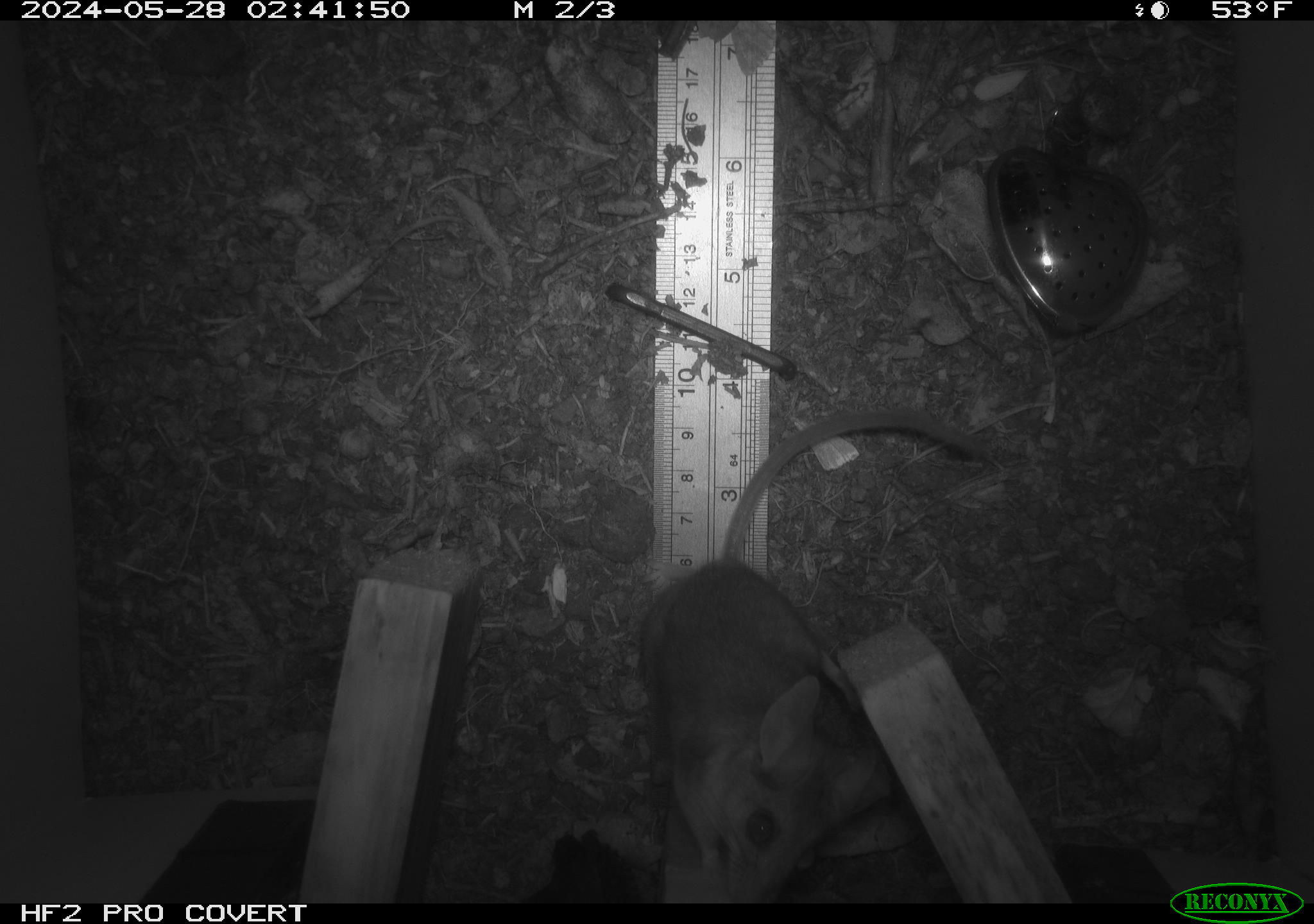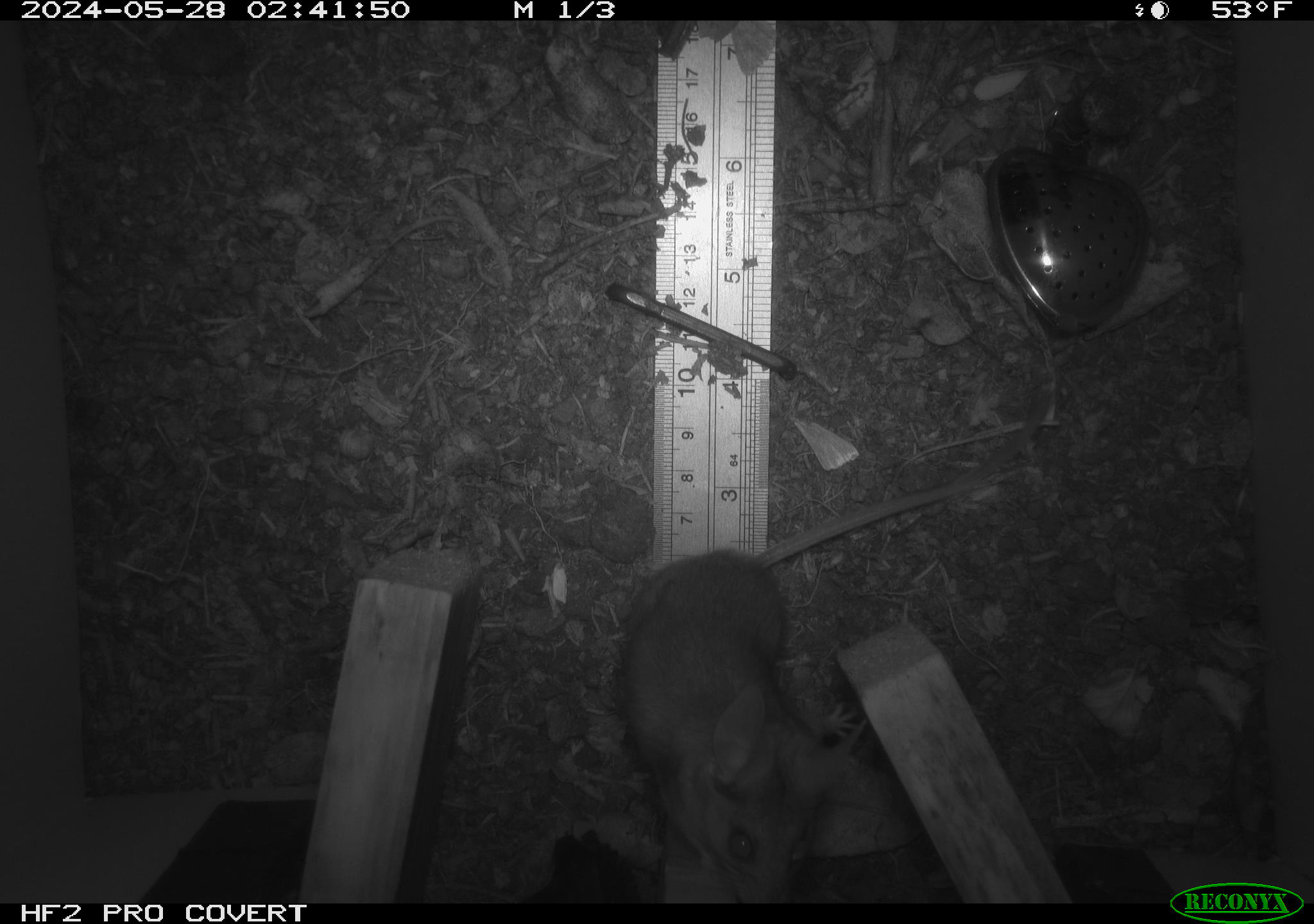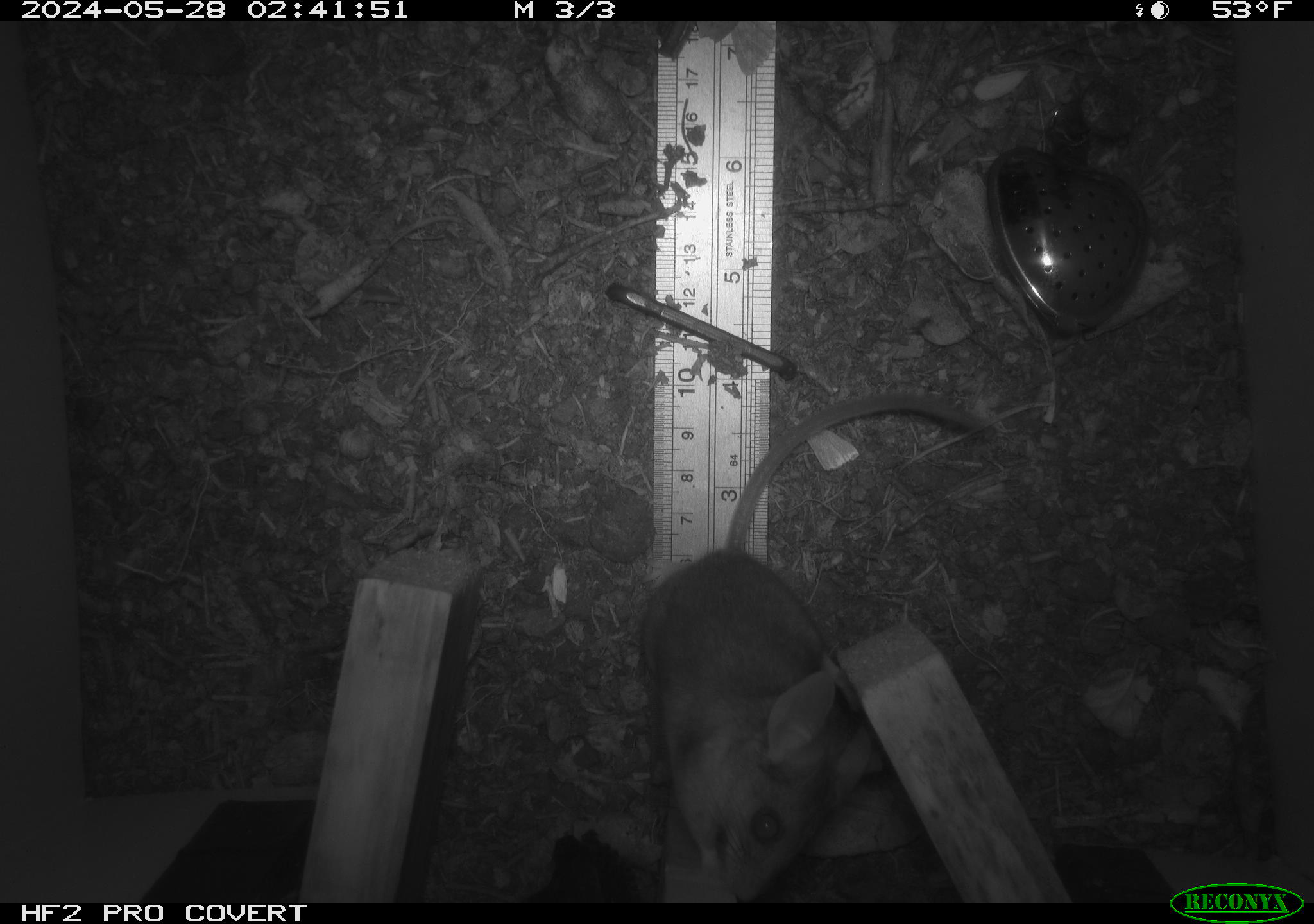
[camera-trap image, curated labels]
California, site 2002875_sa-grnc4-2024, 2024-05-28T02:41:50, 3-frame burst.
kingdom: Animalia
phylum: Chordata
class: Mammalia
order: Rodentia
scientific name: Rodentia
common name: rodent